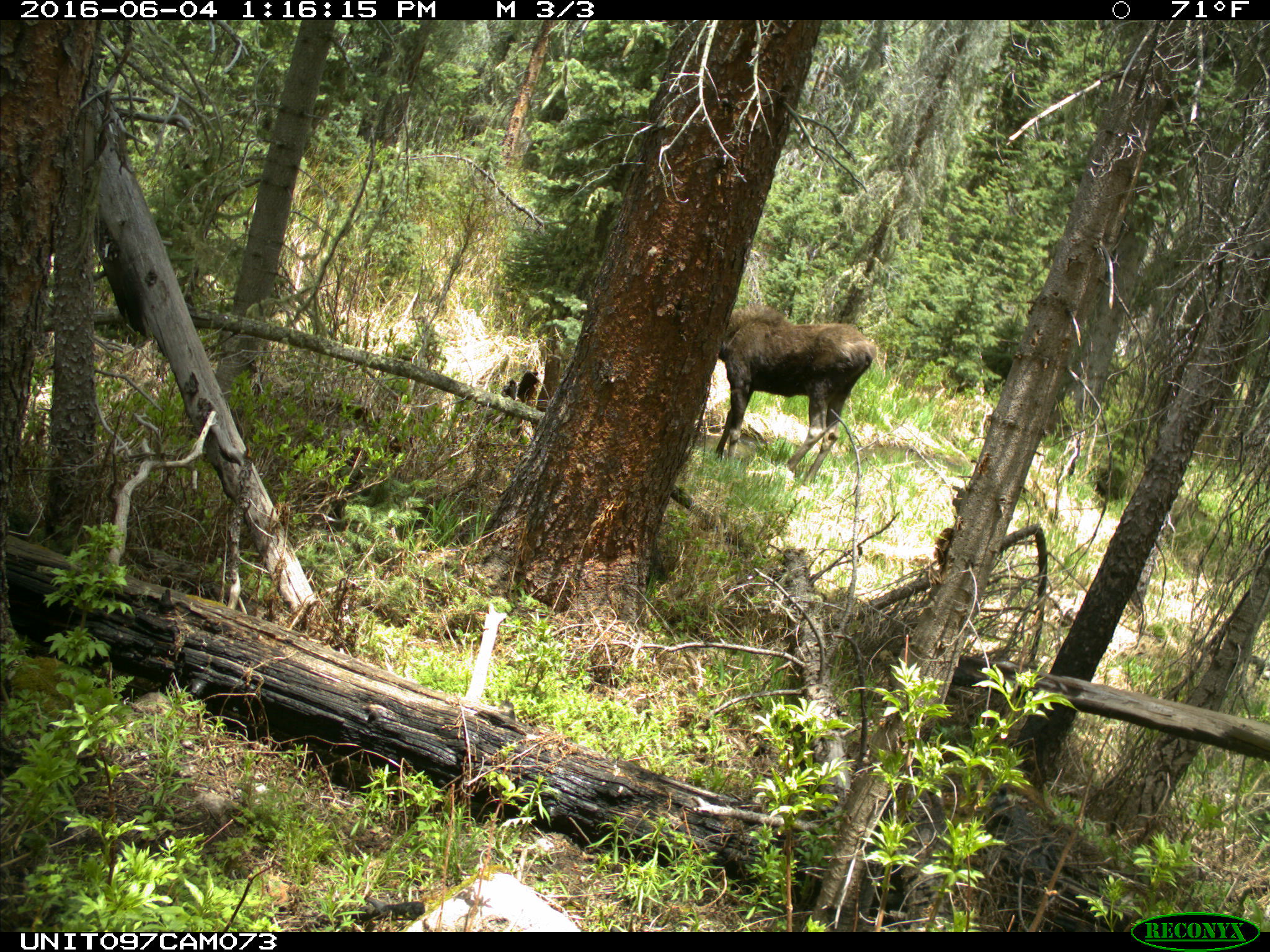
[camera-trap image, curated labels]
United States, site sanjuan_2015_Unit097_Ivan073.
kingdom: Animalia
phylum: Chordata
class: Mammalia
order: Artiodactyla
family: Cervidae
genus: Alces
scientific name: Alces alces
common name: moose